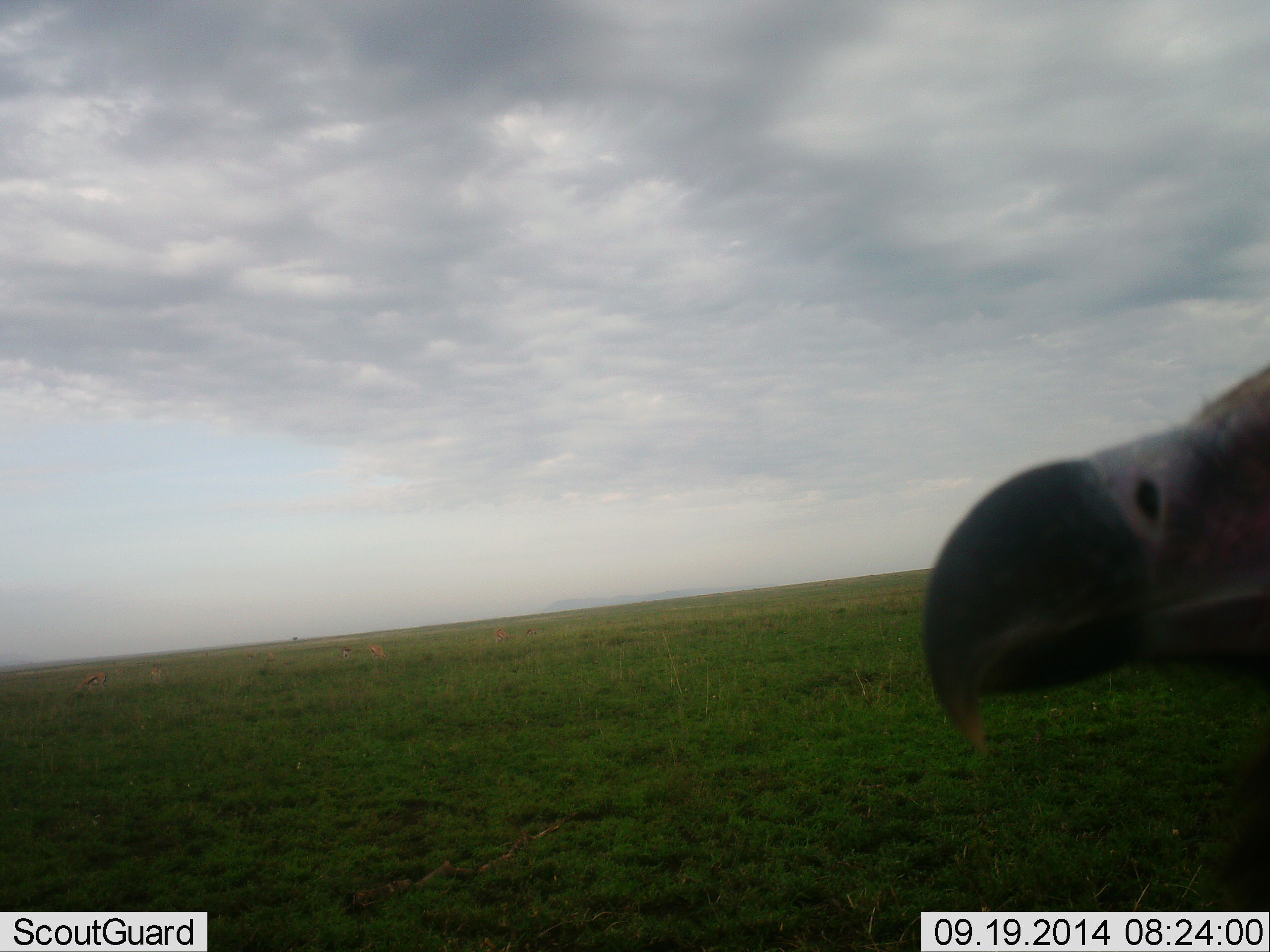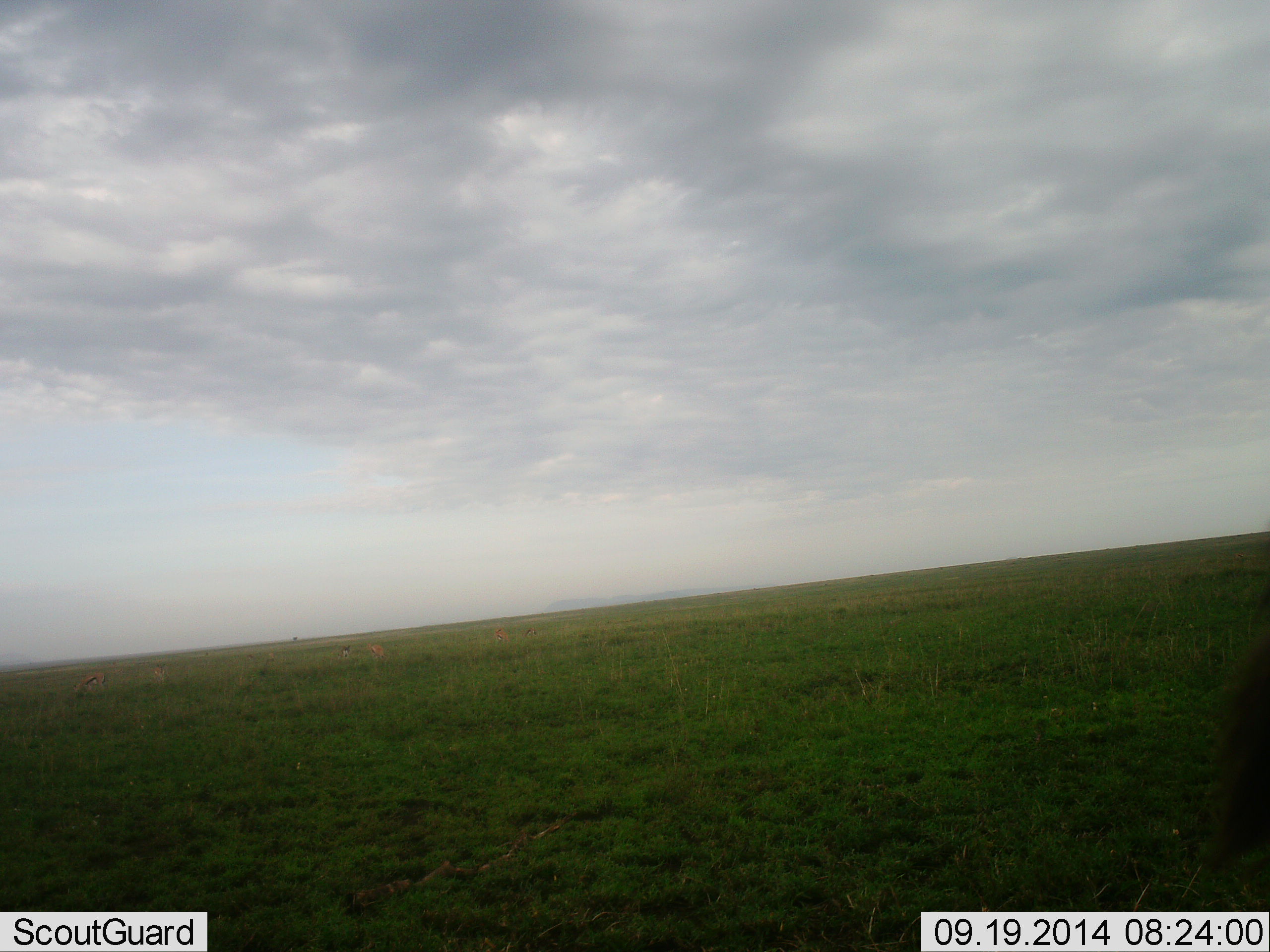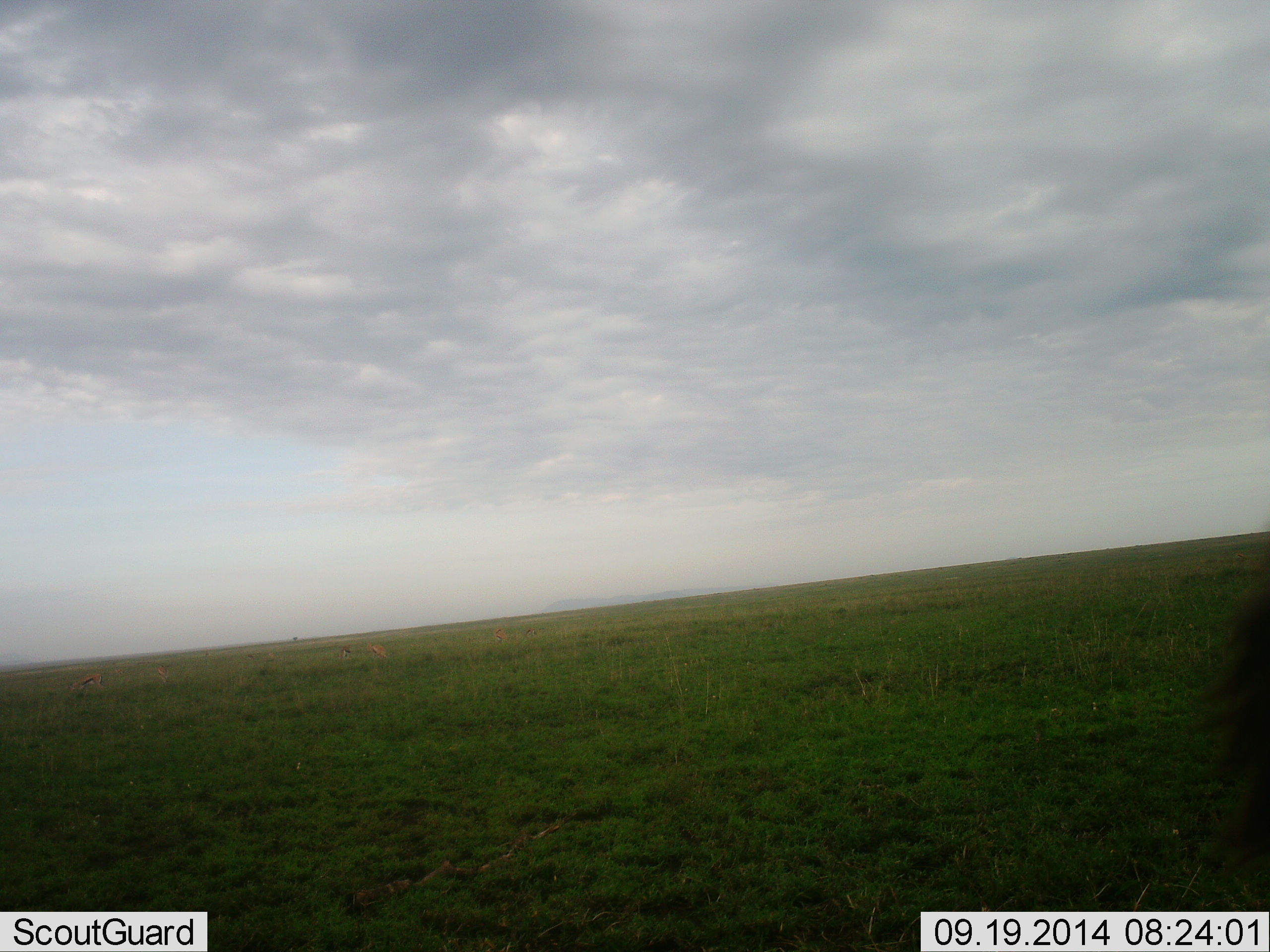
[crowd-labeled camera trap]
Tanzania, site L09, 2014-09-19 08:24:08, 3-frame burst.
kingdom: Animalia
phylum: Chordata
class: Aves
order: Accipitriformes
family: Accipitridae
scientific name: Accipitridae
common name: vulture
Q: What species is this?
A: Vulture (Accipitridae).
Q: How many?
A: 1.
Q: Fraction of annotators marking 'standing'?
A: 83%.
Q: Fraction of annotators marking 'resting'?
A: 0%.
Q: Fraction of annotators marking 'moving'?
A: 25%.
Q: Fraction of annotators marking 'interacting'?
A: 8%.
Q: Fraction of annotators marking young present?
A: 0%.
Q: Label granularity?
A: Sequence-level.